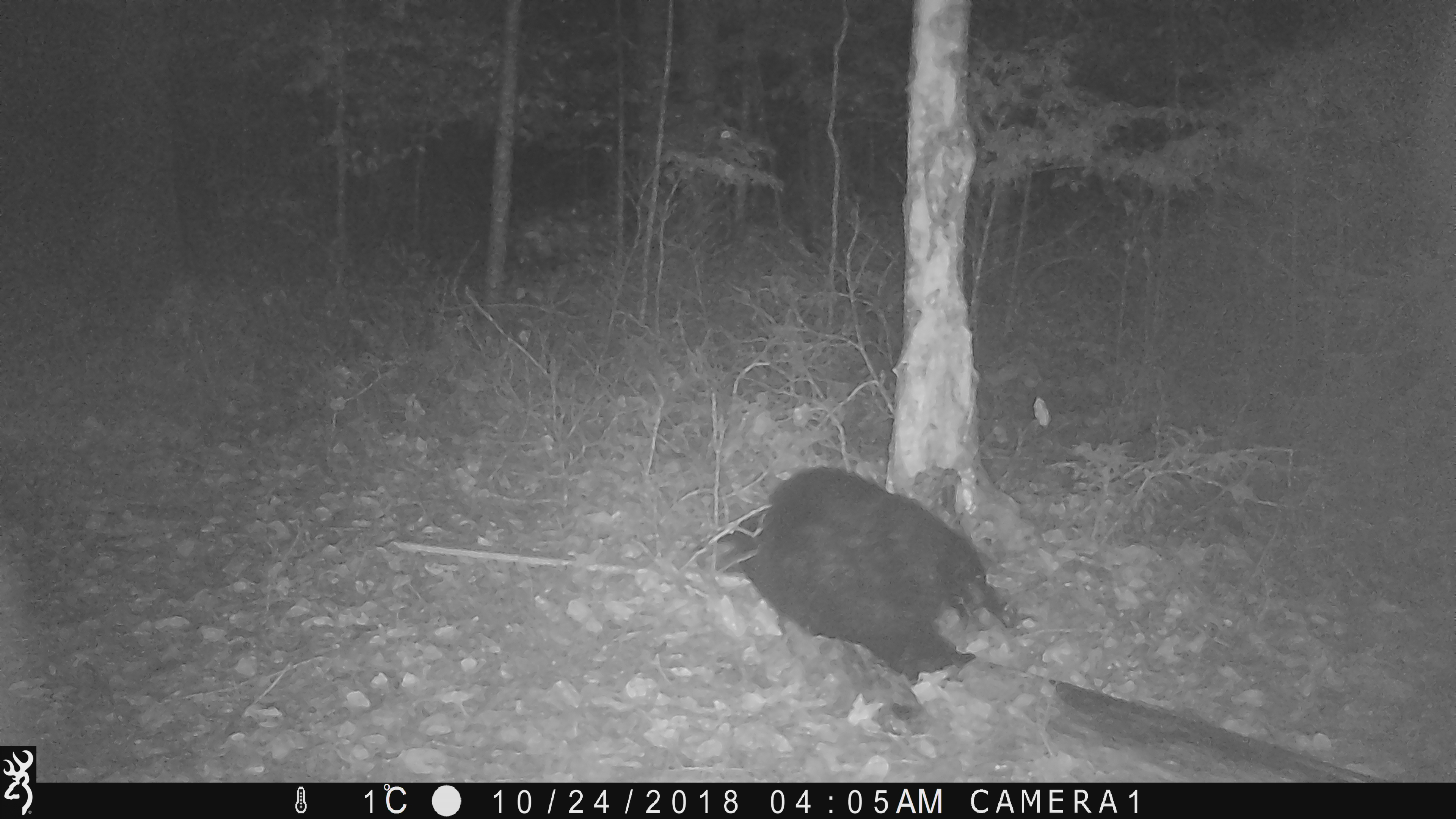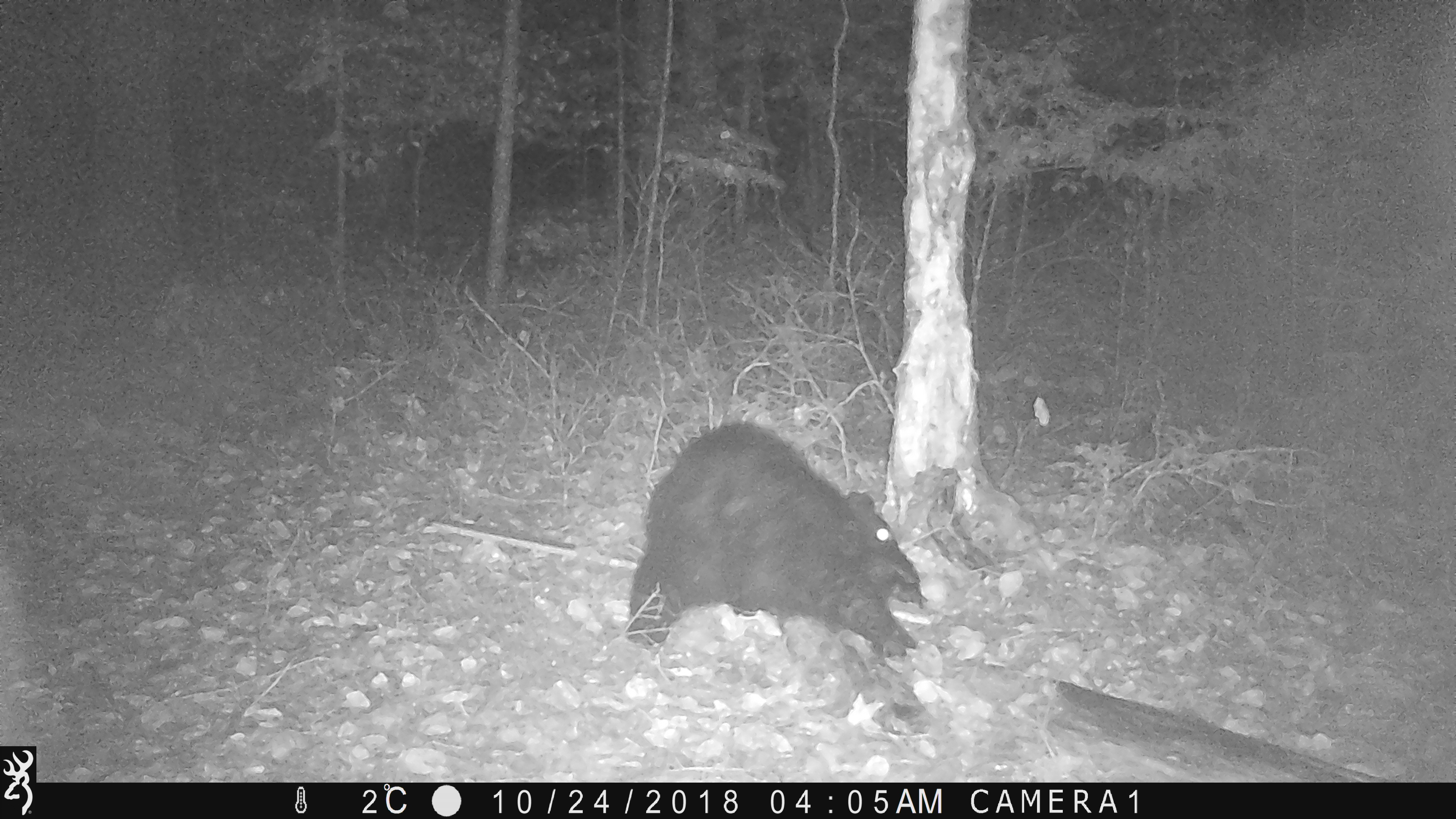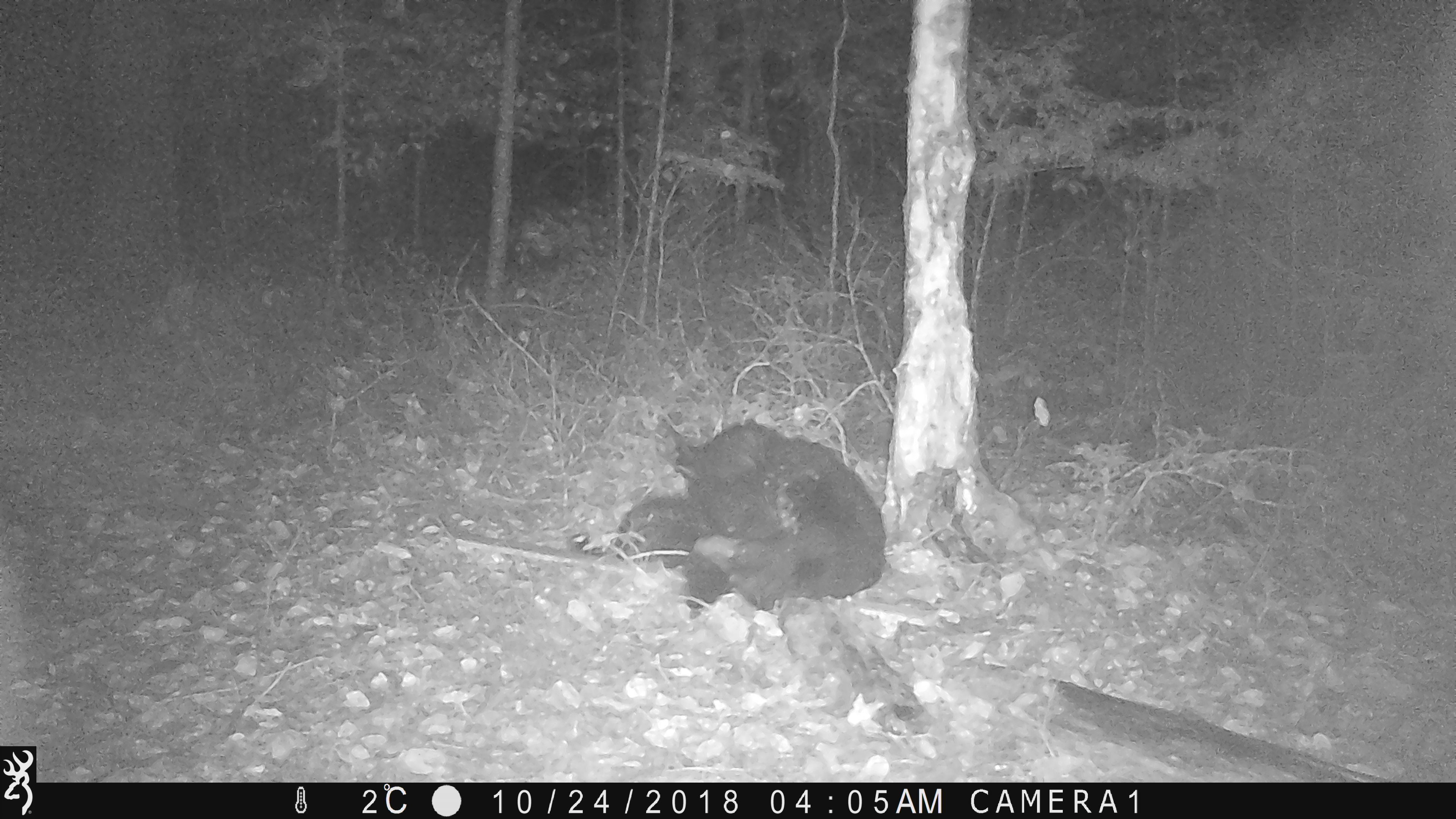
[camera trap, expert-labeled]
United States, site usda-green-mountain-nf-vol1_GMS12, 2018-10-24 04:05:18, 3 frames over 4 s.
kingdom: Animalia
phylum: Chordata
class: Mammalia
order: Carnivora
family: Ursidae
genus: Ursus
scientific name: Ursus americanus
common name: black bear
Black bear (Ursus americanus).